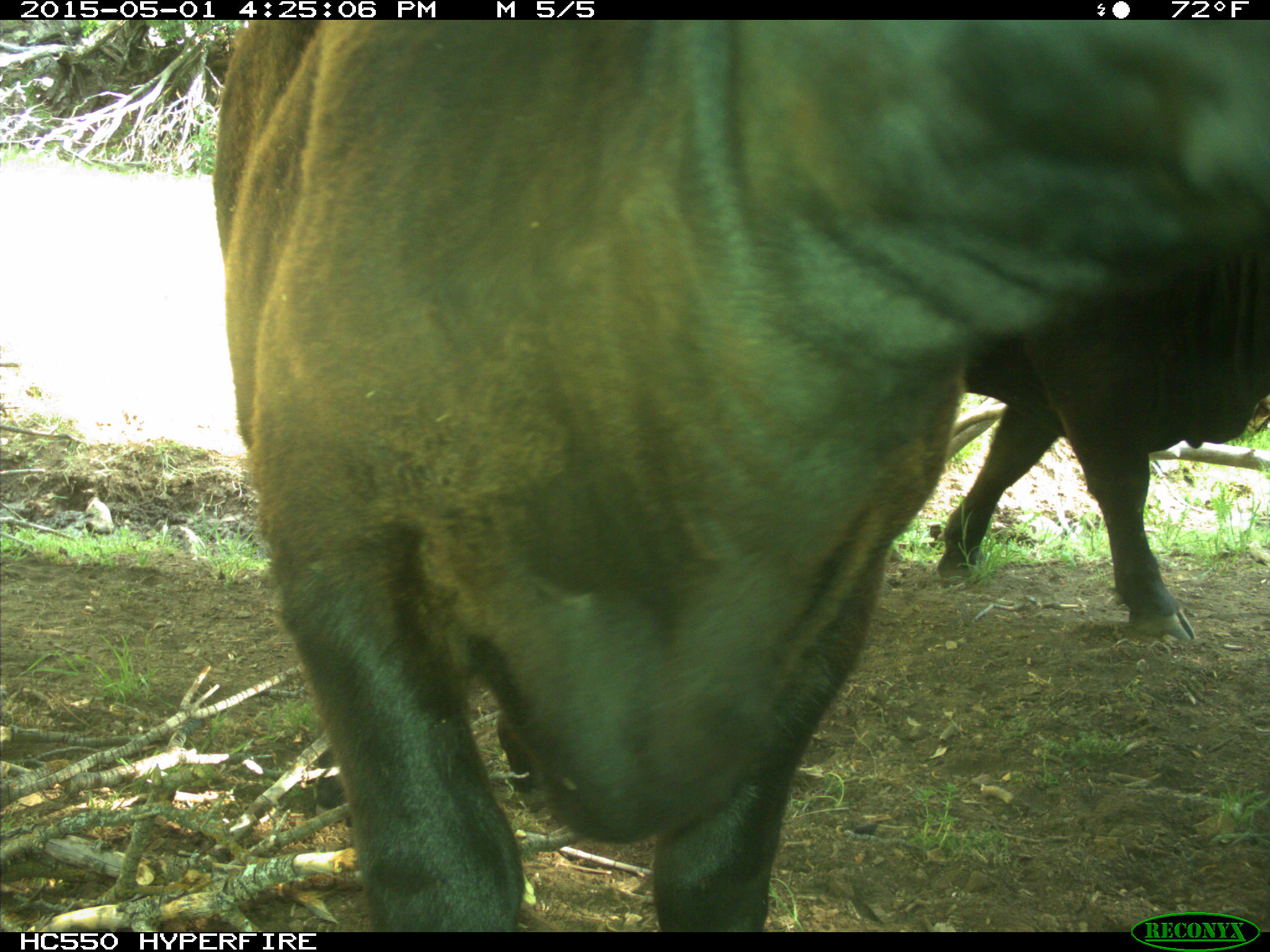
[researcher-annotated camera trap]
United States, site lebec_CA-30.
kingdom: Animalia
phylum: Chordata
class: Mammalia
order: Artiodactyla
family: Bovidae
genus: Bos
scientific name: Bos taurus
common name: domestic cow